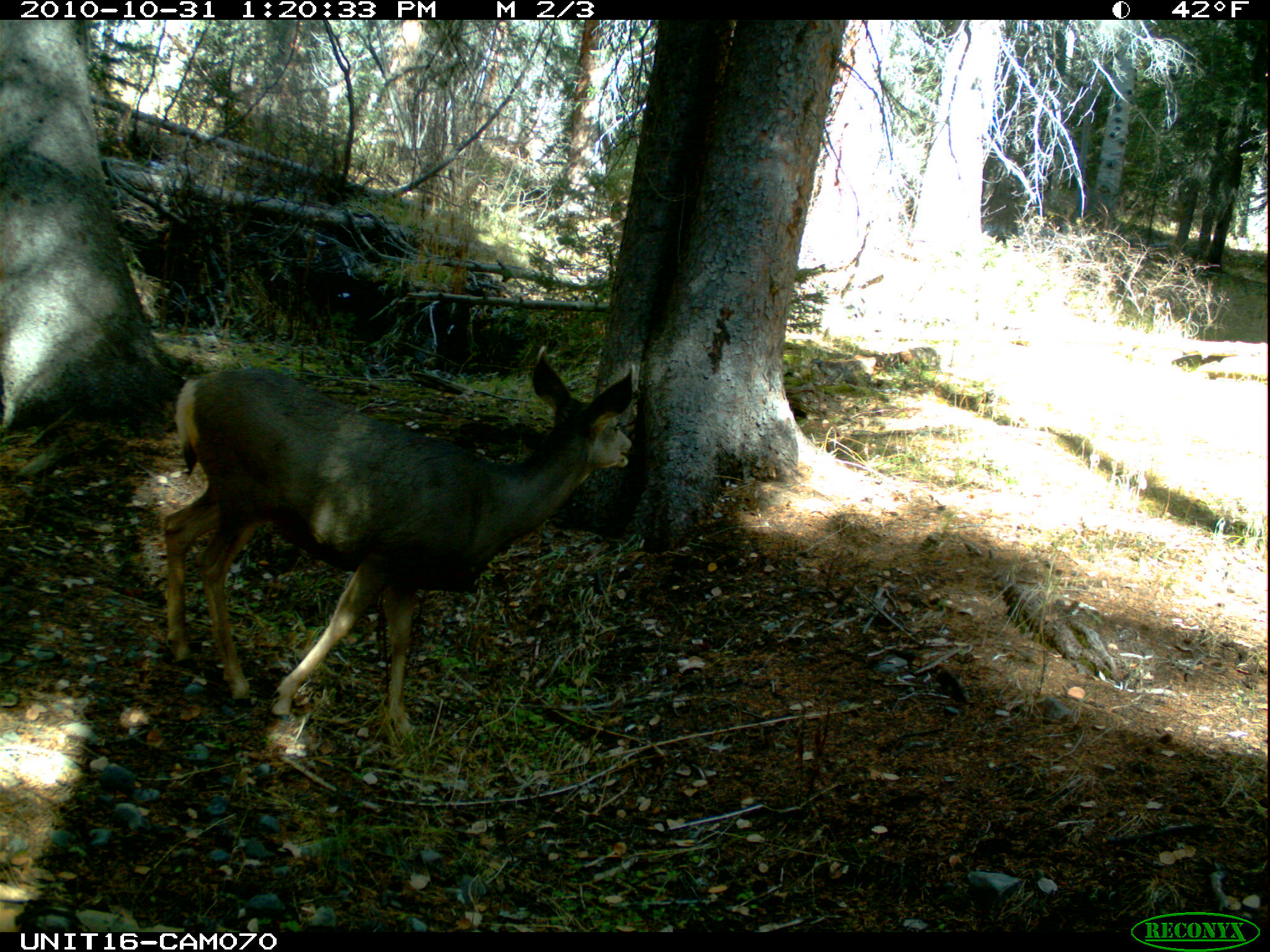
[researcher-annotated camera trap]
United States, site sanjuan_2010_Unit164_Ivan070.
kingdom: Animalia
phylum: Chordata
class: Mammalia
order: Artiodactyla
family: Cervidae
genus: Odocoileus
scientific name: Odocoileus hemionus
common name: mule deer